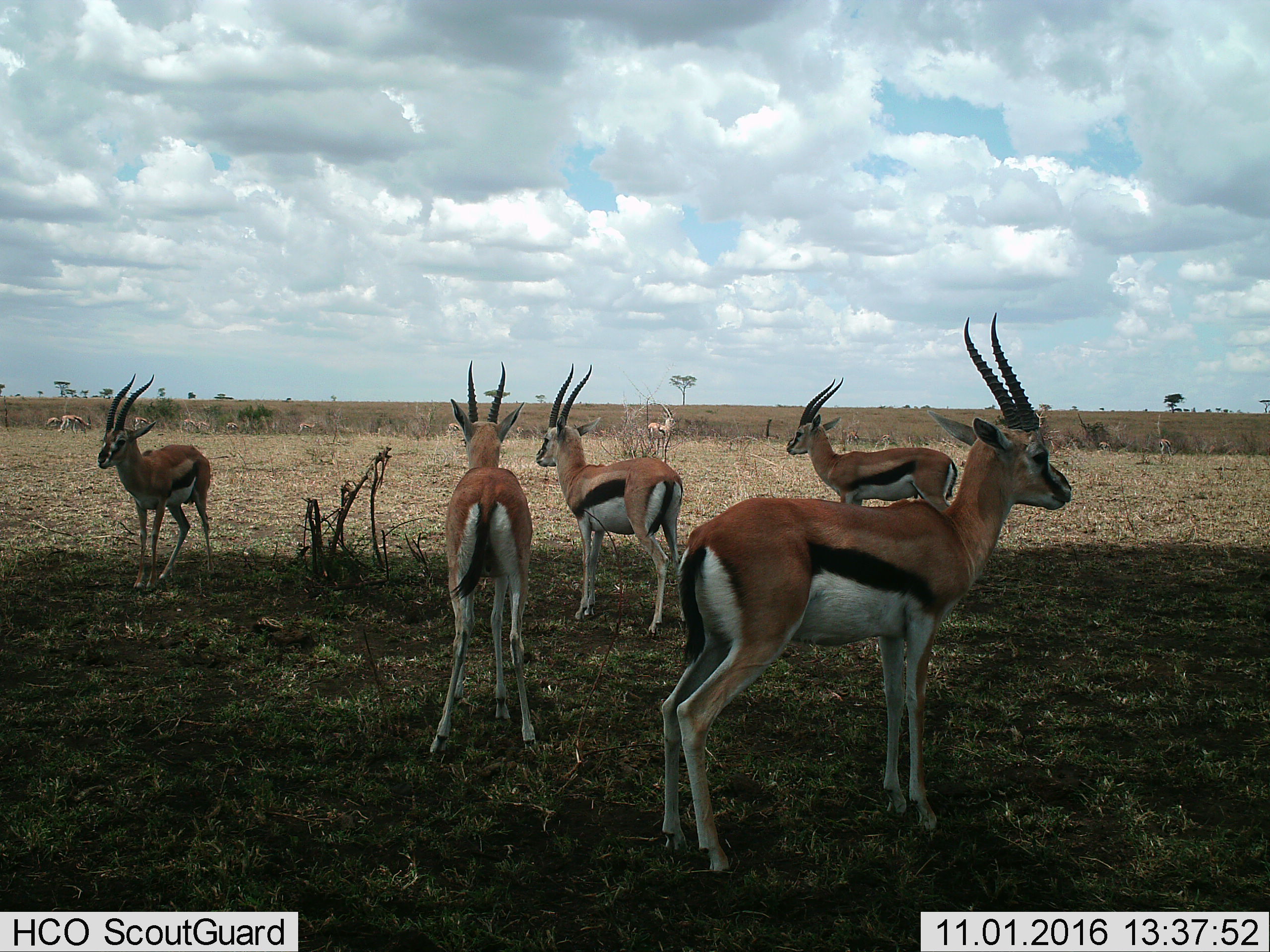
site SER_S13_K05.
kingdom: Animalia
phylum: Chordata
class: Mammalia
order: Artiodactyla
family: Bovidae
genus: Eudorcas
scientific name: Eudorcas thomsonii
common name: thomson's gazelle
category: gazellethomsons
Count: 11-50.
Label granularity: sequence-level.